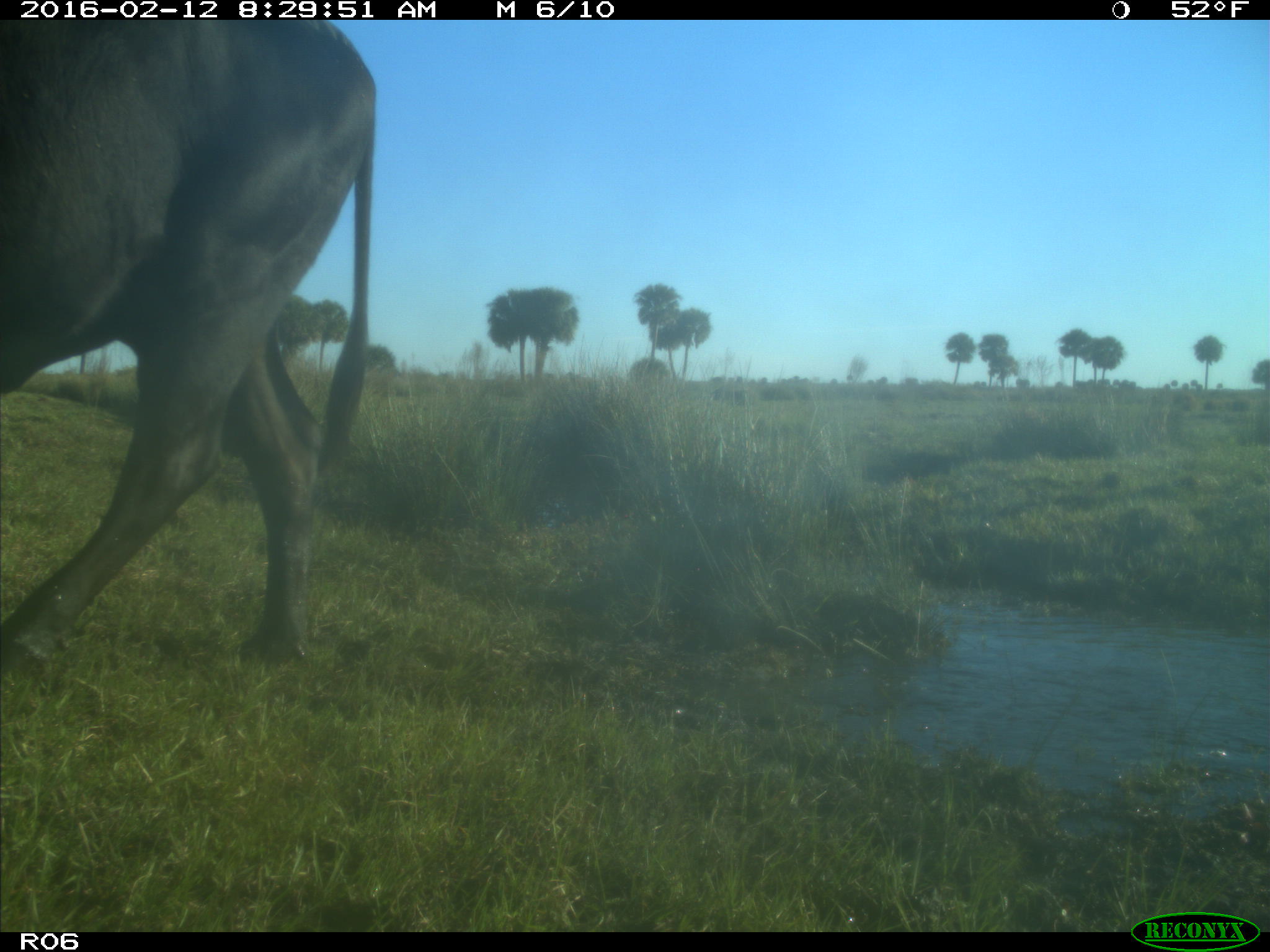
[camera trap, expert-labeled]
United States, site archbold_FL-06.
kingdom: Animalia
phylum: Chordata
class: Mammalia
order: Artiodactyla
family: Bovidae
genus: Bos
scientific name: Bos taurus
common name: domestic cow